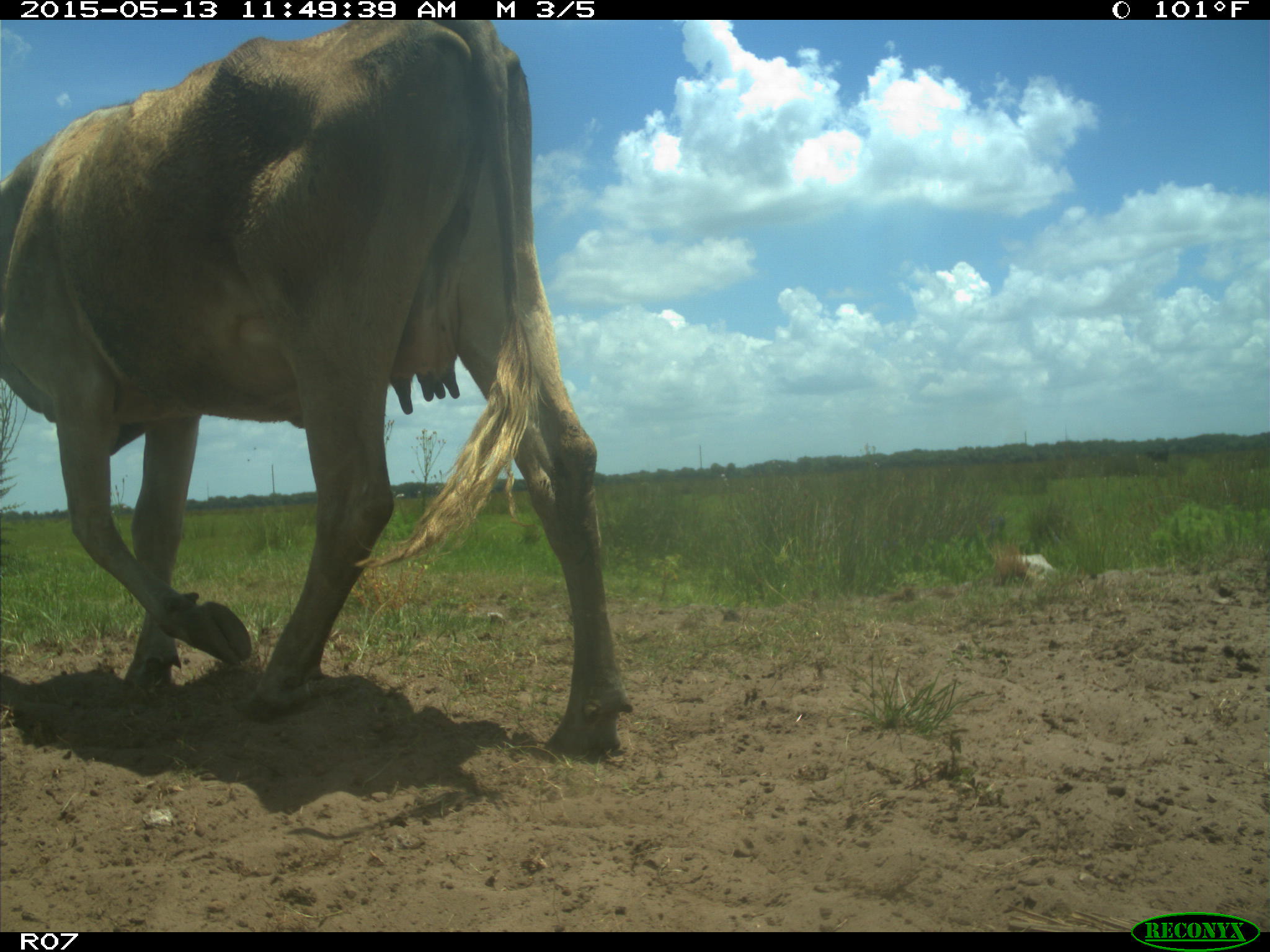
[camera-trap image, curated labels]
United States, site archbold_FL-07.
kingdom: Animalia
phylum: Chordata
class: Mammalia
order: Artiodactyla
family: Bovidae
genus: Bos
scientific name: Bos taurus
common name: domestic cow